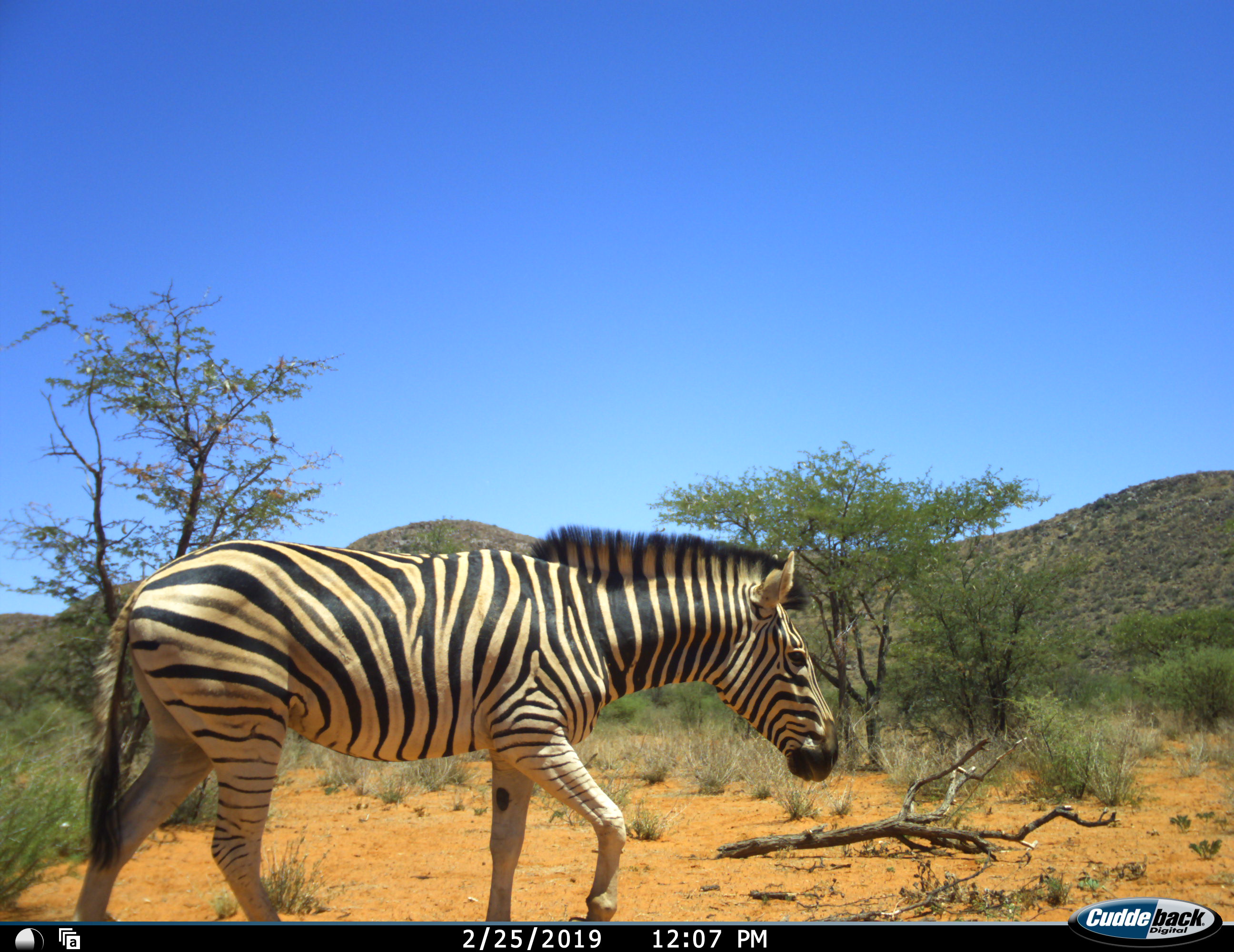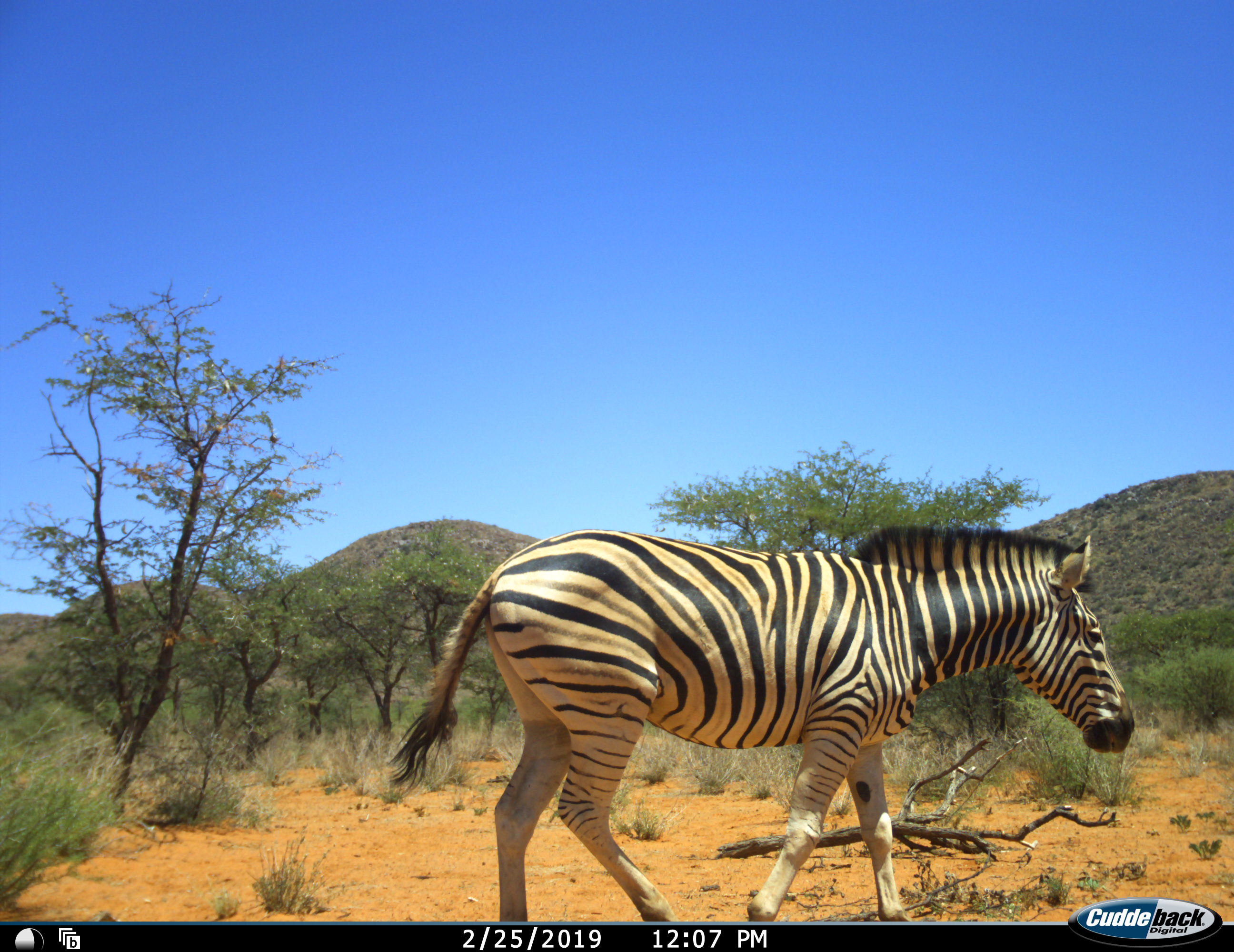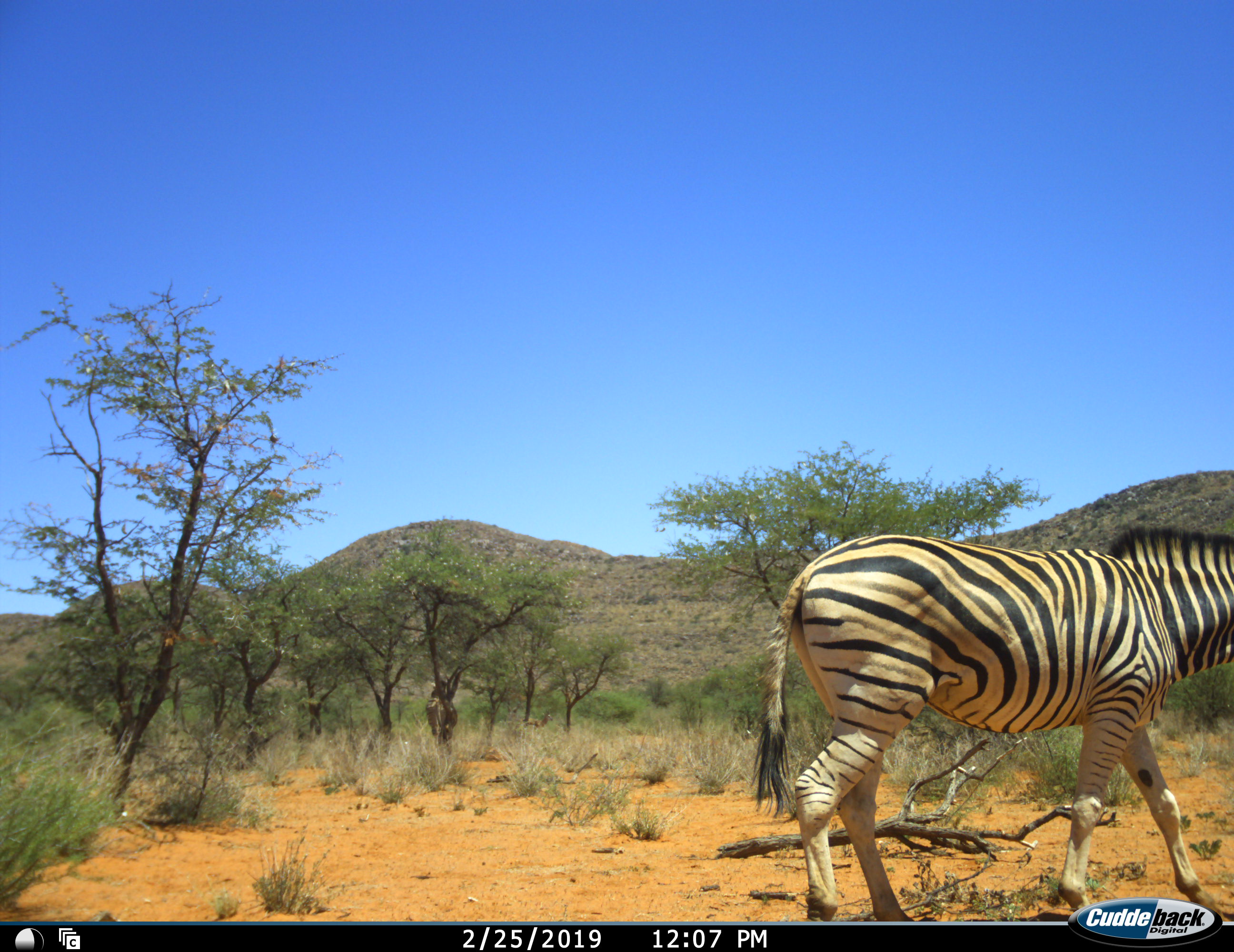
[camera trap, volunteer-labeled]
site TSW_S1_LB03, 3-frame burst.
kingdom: Animalia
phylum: Chordata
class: Mammalia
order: Perissodactyla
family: Equidae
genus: Equus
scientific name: Equus quagga burchellii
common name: burchell's zebra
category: zebraburchells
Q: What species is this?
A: Zebraburchells (burchell's zebra) (Equus quagga burchellii).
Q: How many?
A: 1.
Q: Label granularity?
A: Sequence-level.